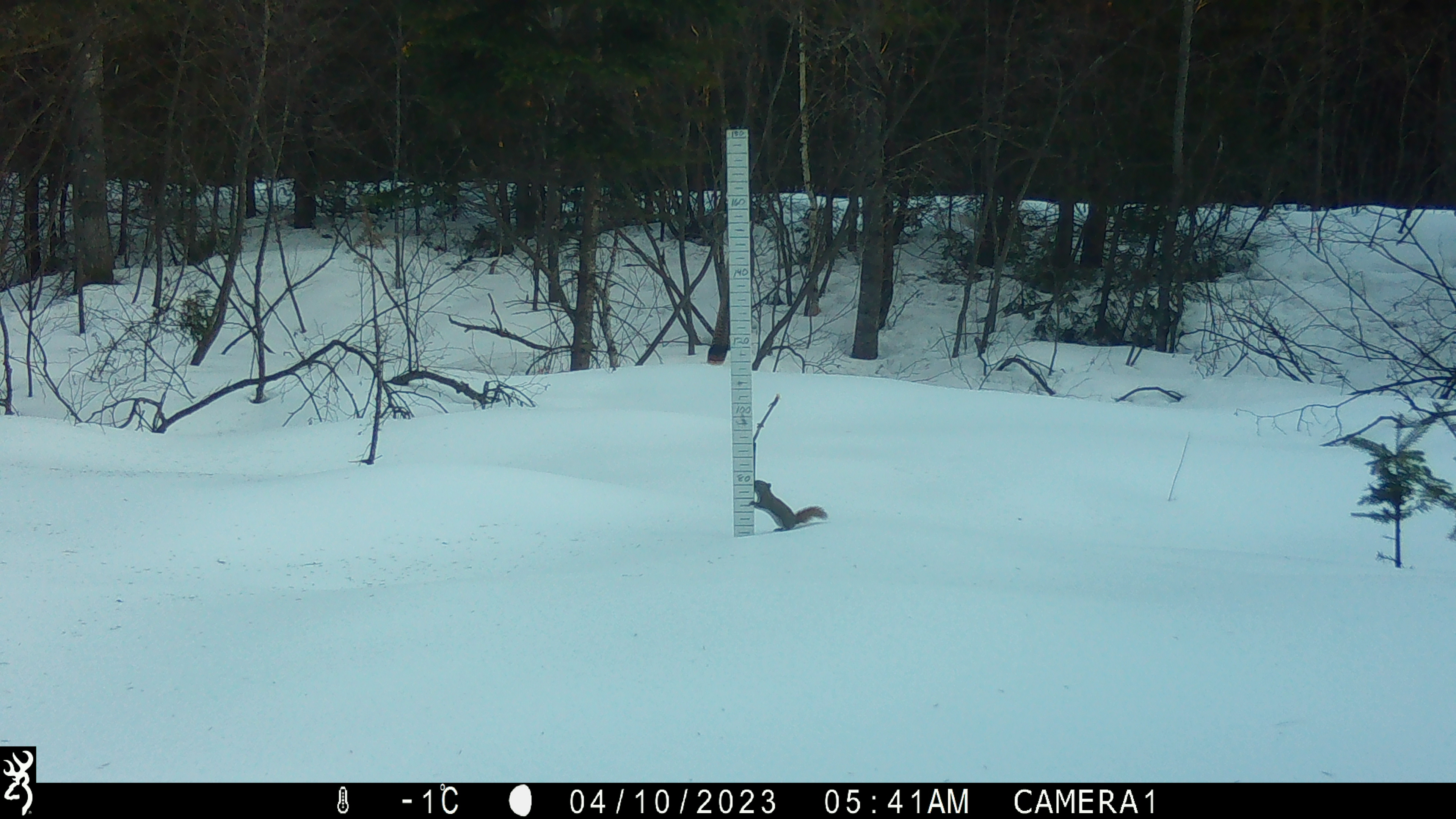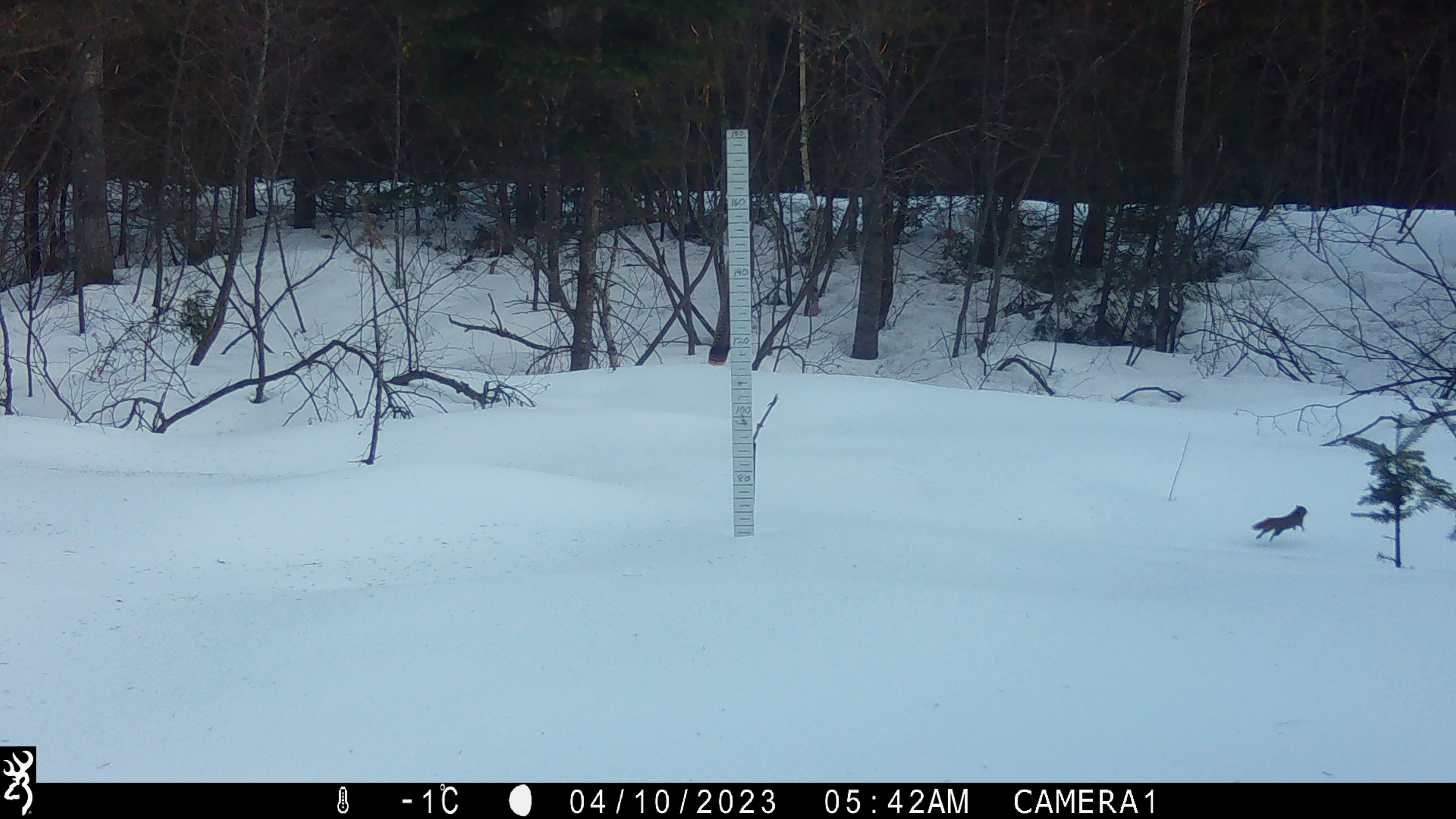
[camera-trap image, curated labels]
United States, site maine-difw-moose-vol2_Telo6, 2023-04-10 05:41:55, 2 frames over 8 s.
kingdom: Animalia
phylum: Chordata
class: Mammalia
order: Rodentia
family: Sciuridae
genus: Sciurus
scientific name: Sciurus carolinensis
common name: gray squirrel